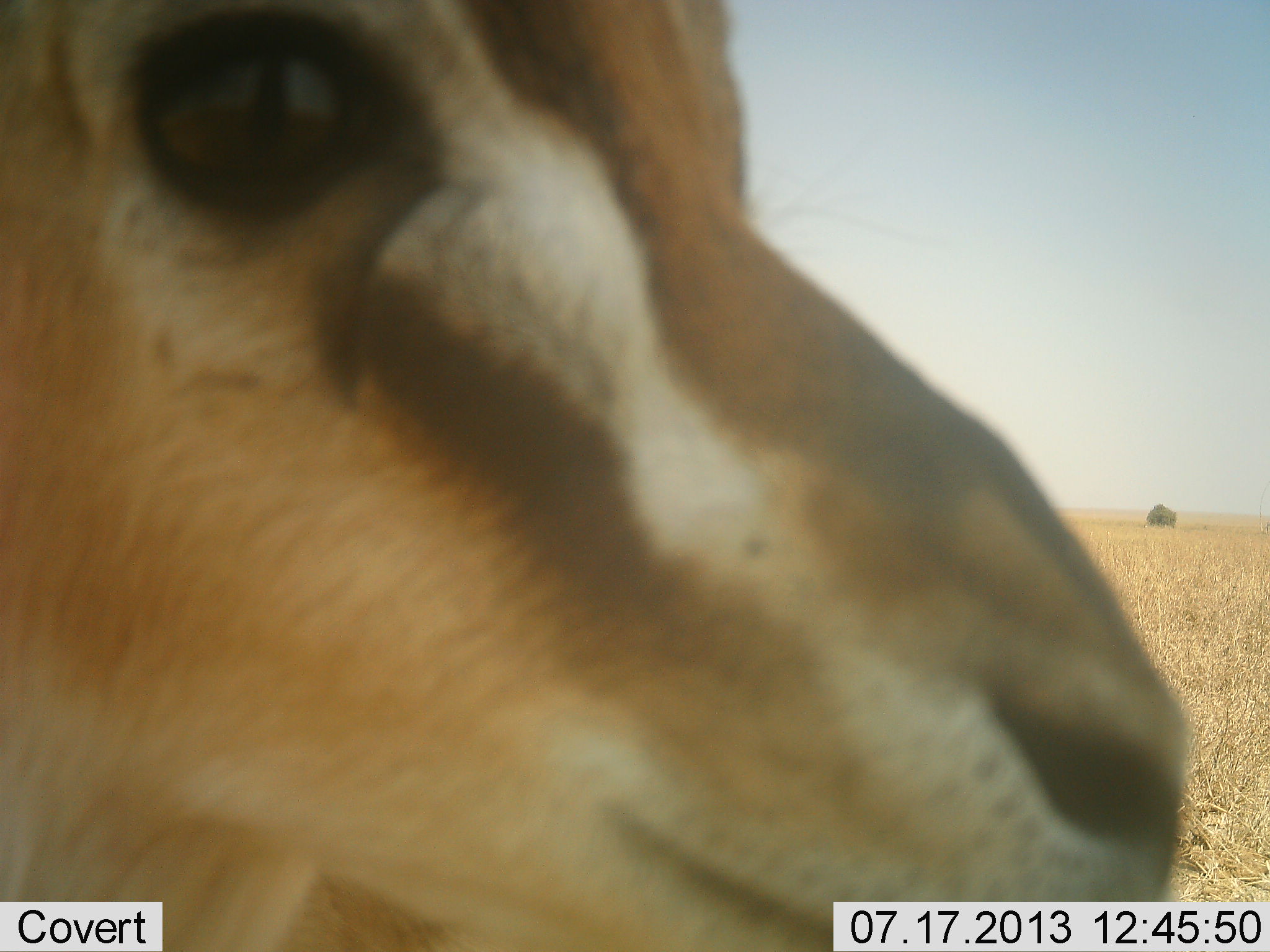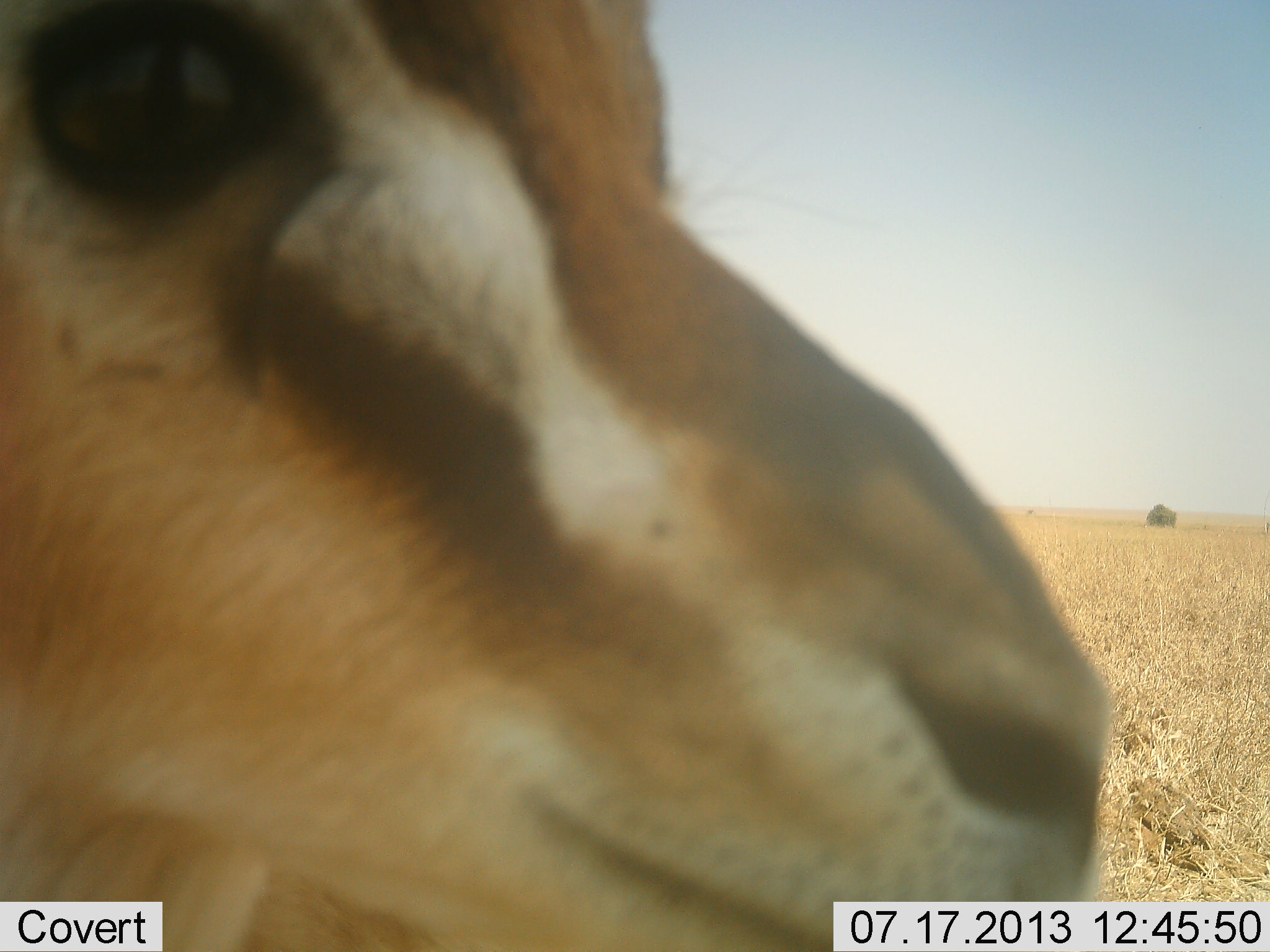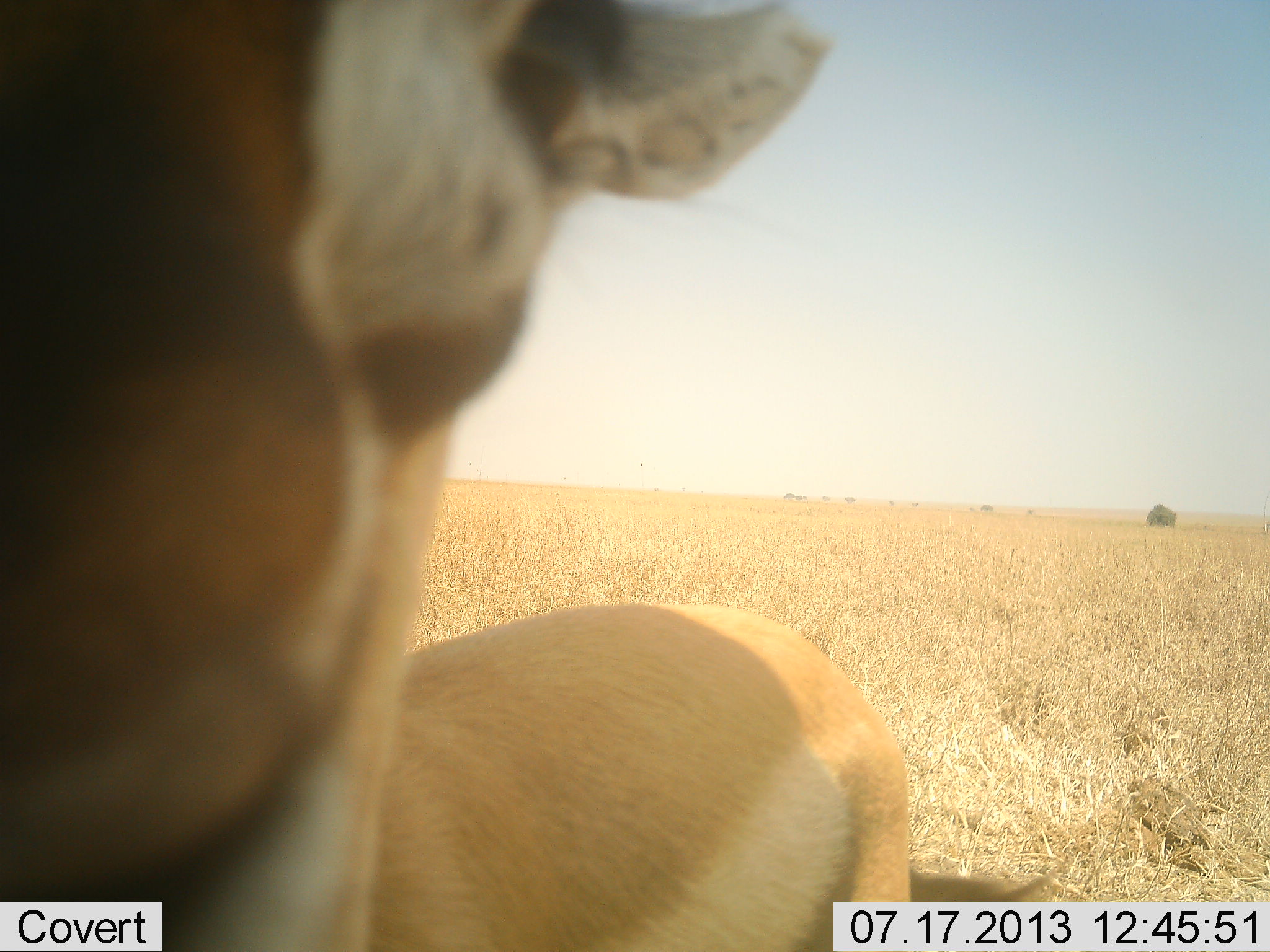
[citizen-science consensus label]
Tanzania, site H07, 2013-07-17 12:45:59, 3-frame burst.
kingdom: Animalia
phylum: Chordata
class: Mammalia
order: Artiodactyla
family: Bovidae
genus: Eudorcas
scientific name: Eudorcas thomsonii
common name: thomson's gazelle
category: gazellethomsons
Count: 1.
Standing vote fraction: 75%.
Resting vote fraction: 8%.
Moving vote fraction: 8%.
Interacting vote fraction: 8%.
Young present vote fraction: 0%.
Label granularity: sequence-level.